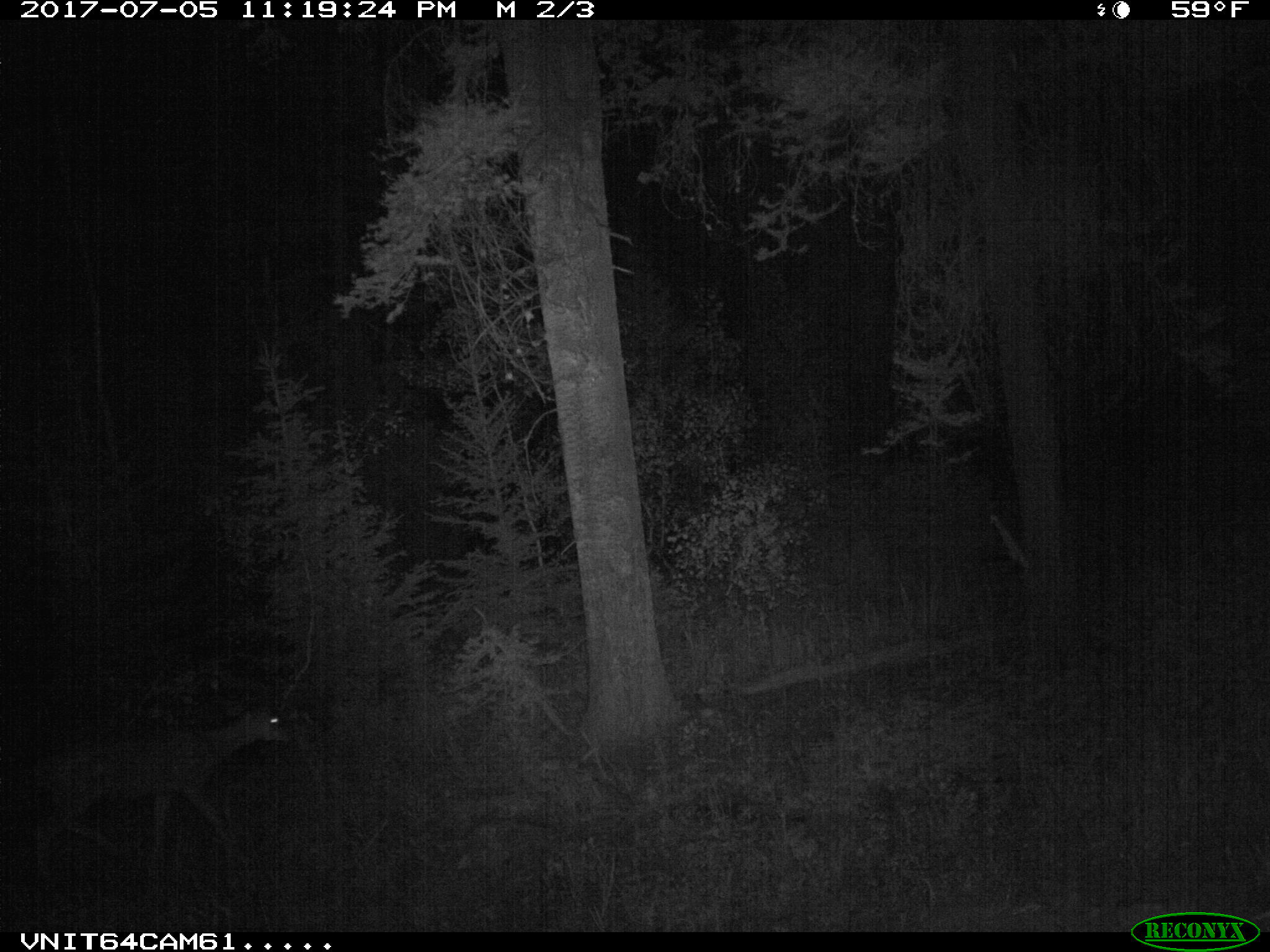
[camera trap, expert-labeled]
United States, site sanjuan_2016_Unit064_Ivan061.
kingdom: Animalia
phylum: Chordata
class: Mammalia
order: Artiodactyla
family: Cervidae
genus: Odocoileus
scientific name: Odocoileus hemionus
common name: mule deer